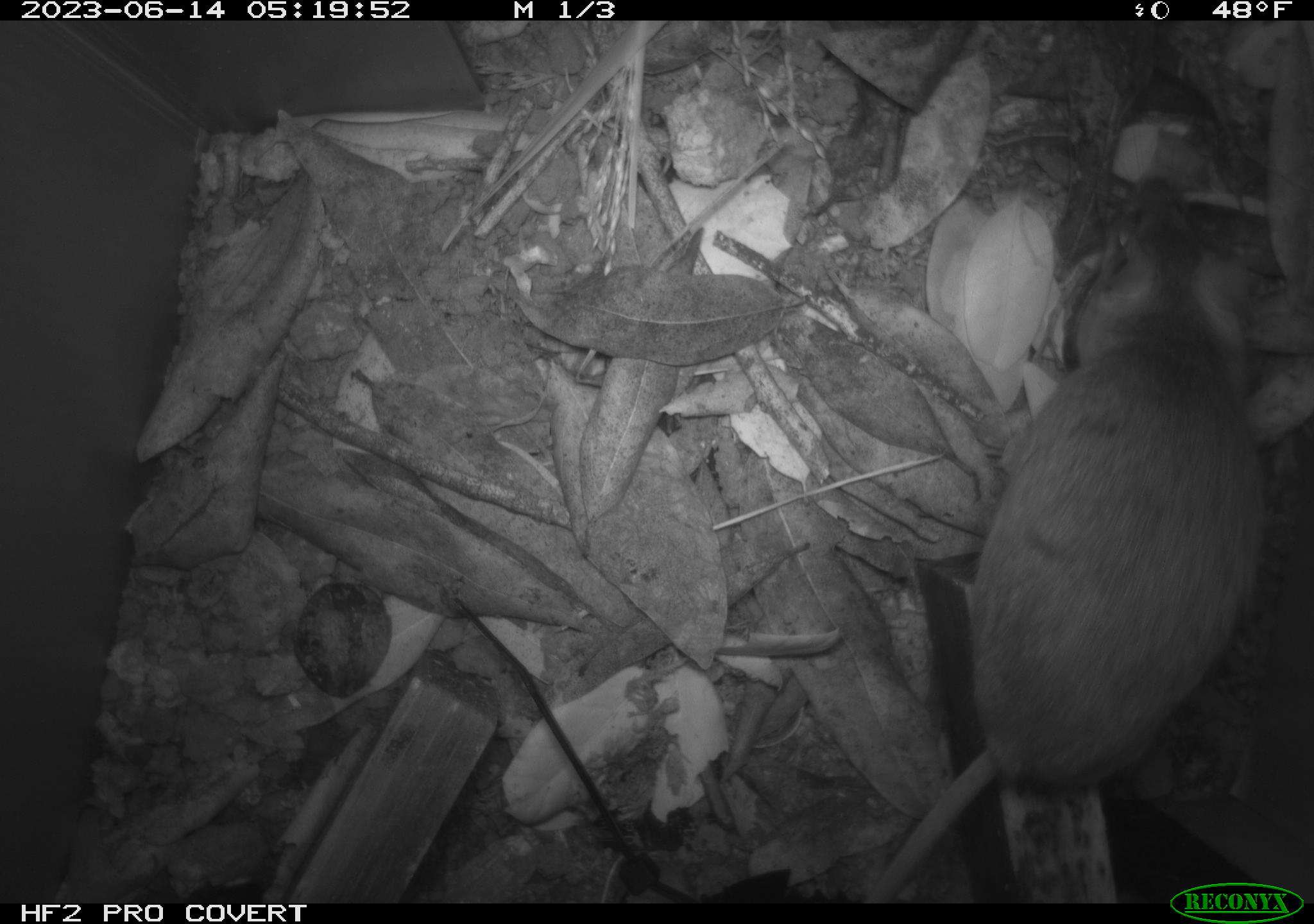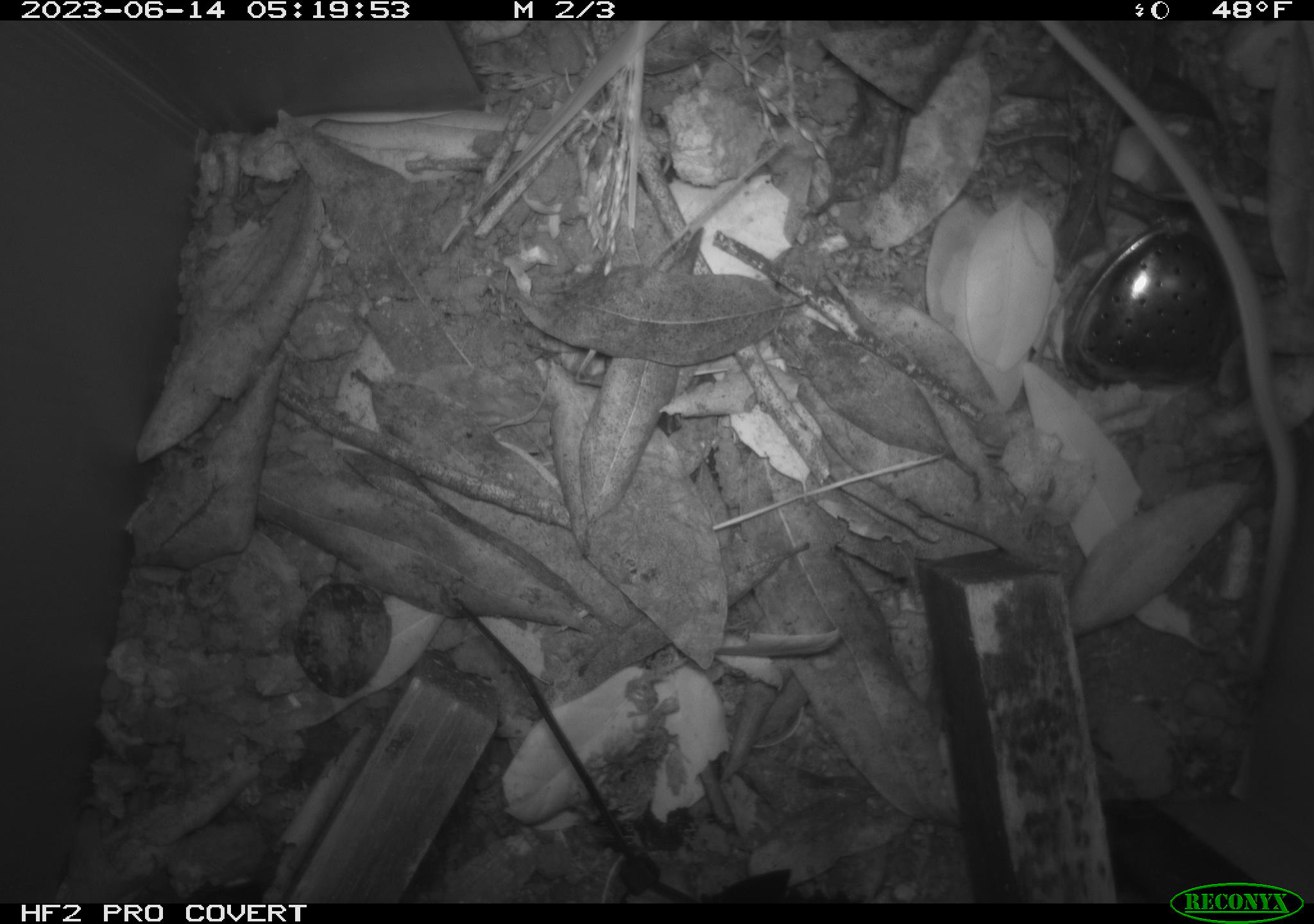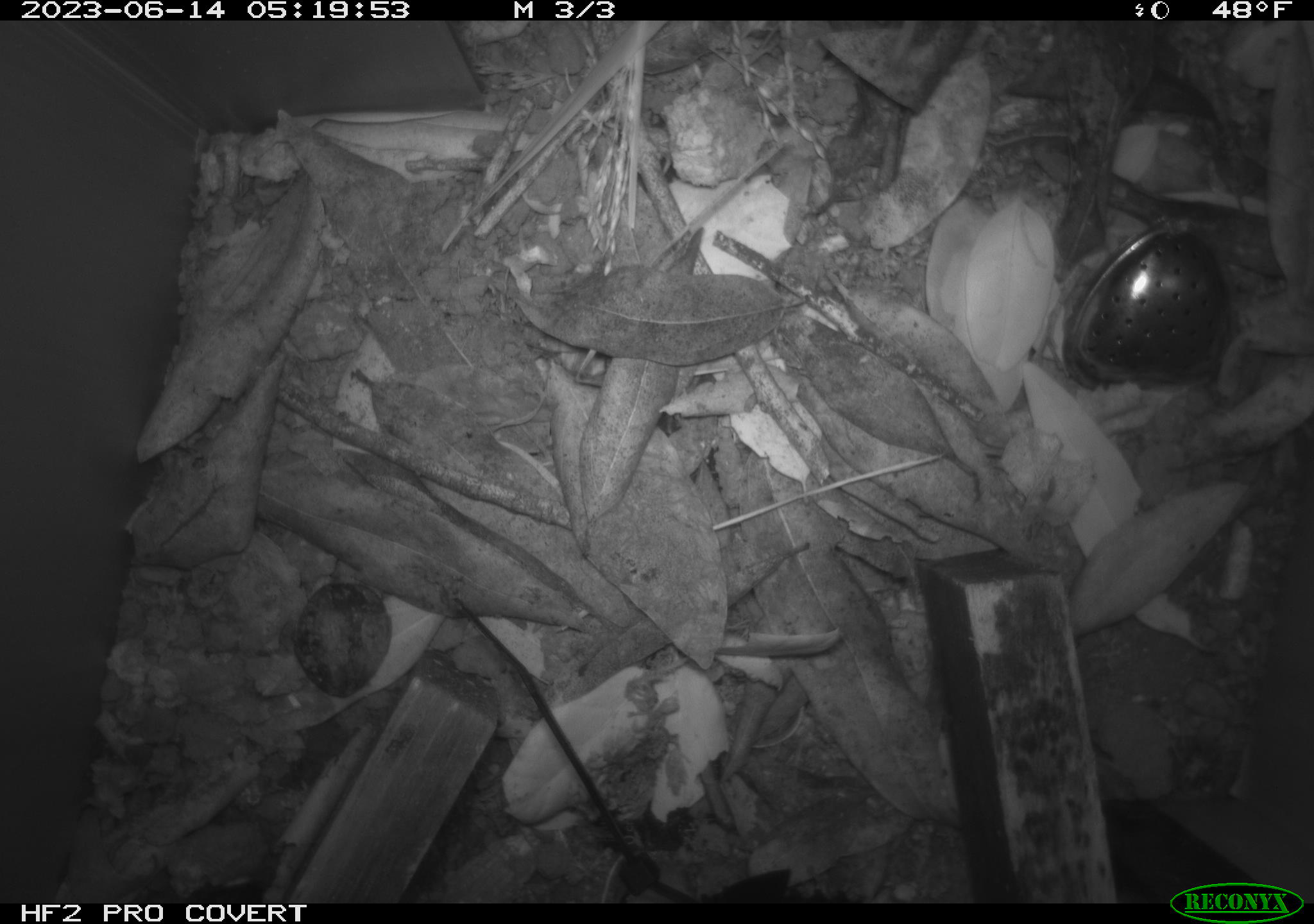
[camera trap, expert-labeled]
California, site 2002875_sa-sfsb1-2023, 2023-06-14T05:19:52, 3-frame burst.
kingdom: Animalia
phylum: Chordata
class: Mammalia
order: Rodentia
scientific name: Rodentia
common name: mouse species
Mouse species (Rodentia).